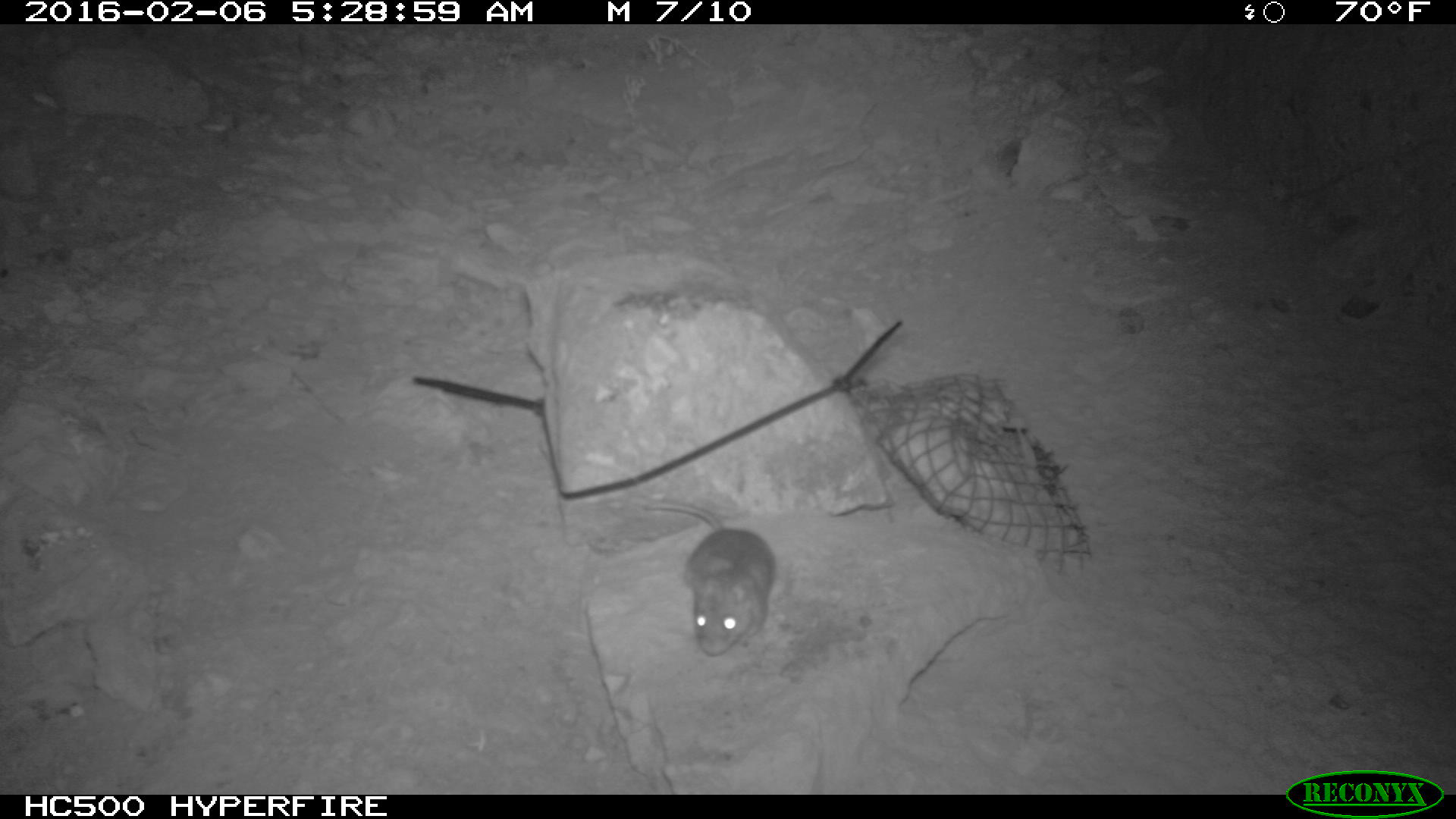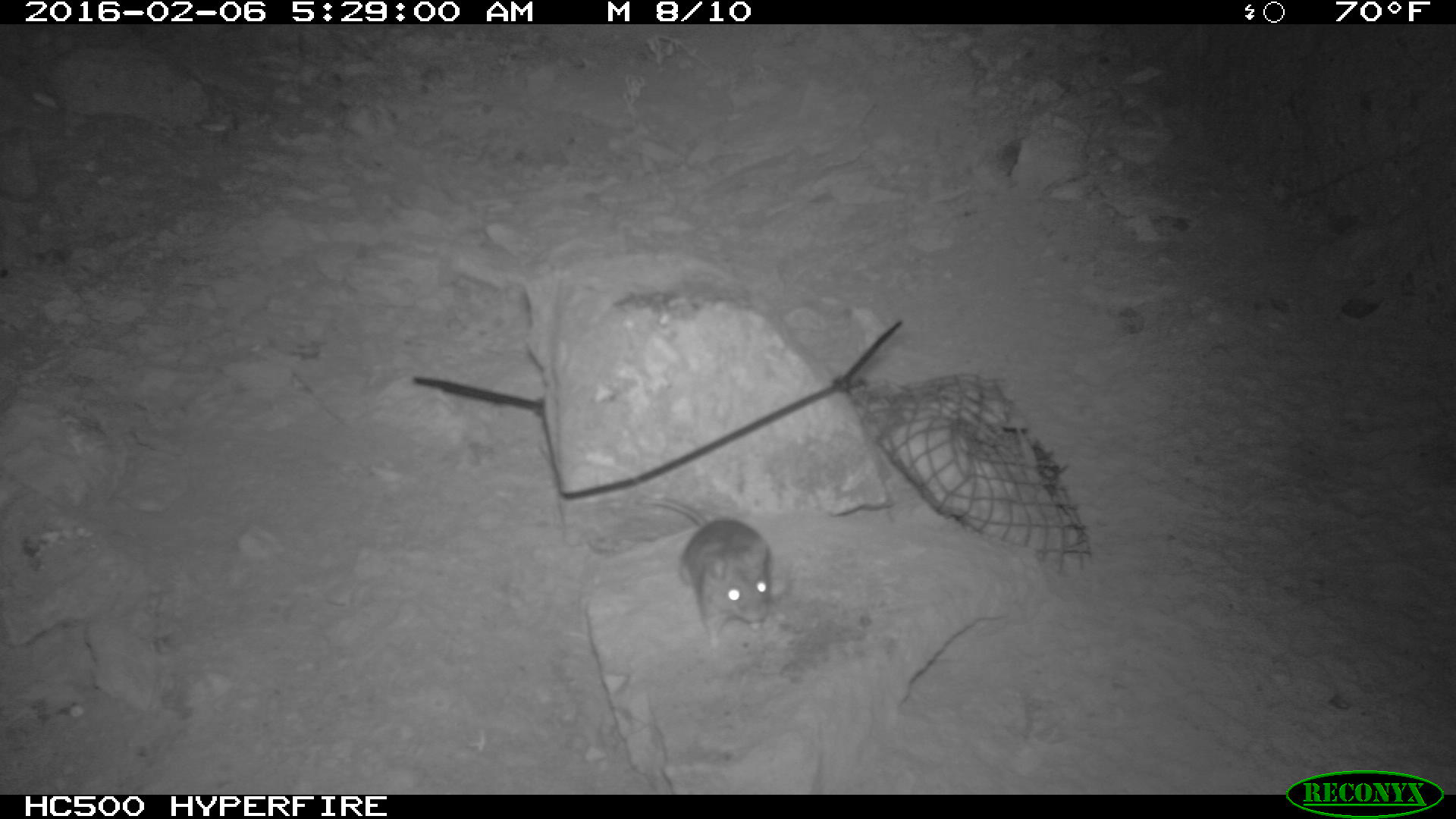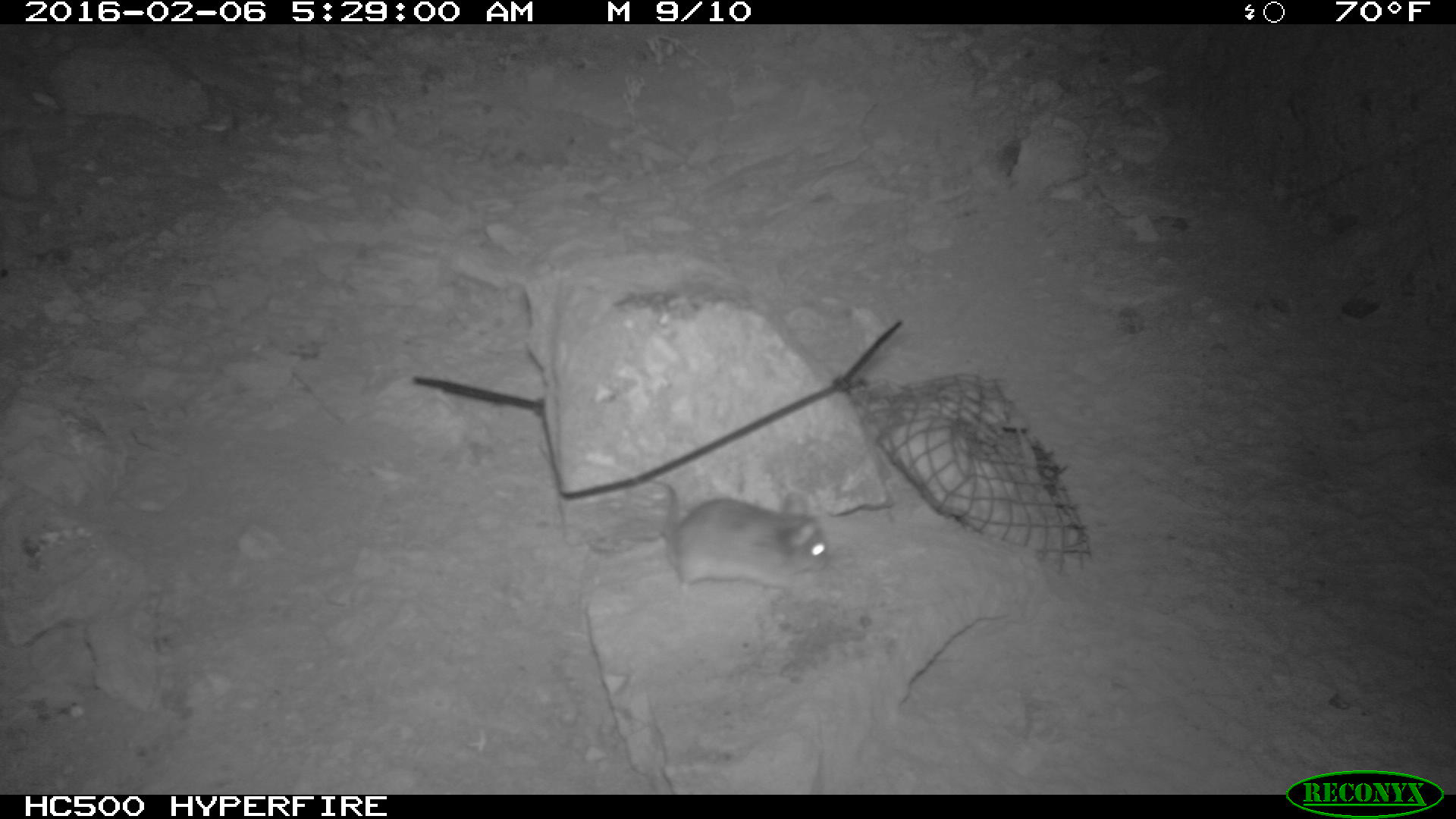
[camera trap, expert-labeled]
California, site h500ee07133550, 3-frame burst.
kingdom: Animalia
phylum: Chordata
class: Mammalia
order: Rodentia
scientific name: Rodentia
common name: rodent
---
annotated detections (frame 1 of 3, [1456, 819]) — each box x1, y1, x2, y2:
rodent: 642, 500, 774, 657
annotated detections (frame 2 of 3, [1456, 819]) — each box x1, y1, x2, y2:
rodent: 636, 496, 772, 648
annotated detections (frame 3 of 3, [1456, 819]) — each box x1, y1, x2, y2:
rodent: 641, 477, 827, 597